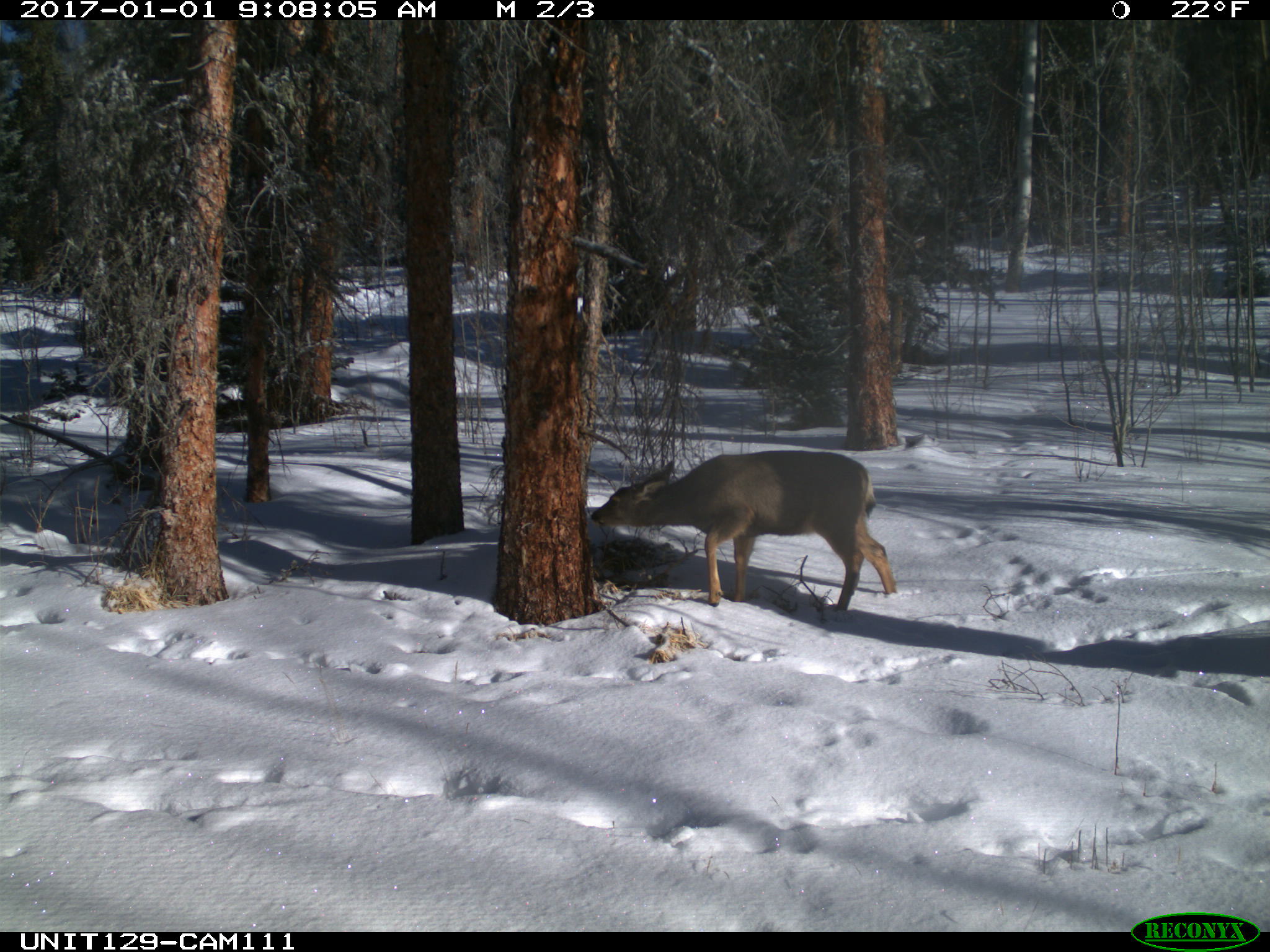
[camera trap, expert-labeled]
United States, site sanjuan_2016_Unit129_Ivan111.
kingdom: Animalia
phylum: Chordata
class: Mammalia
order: Artiodactyla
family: Cervidae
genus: Odocoileus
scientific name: Odocoileus hemionus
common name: mule deer